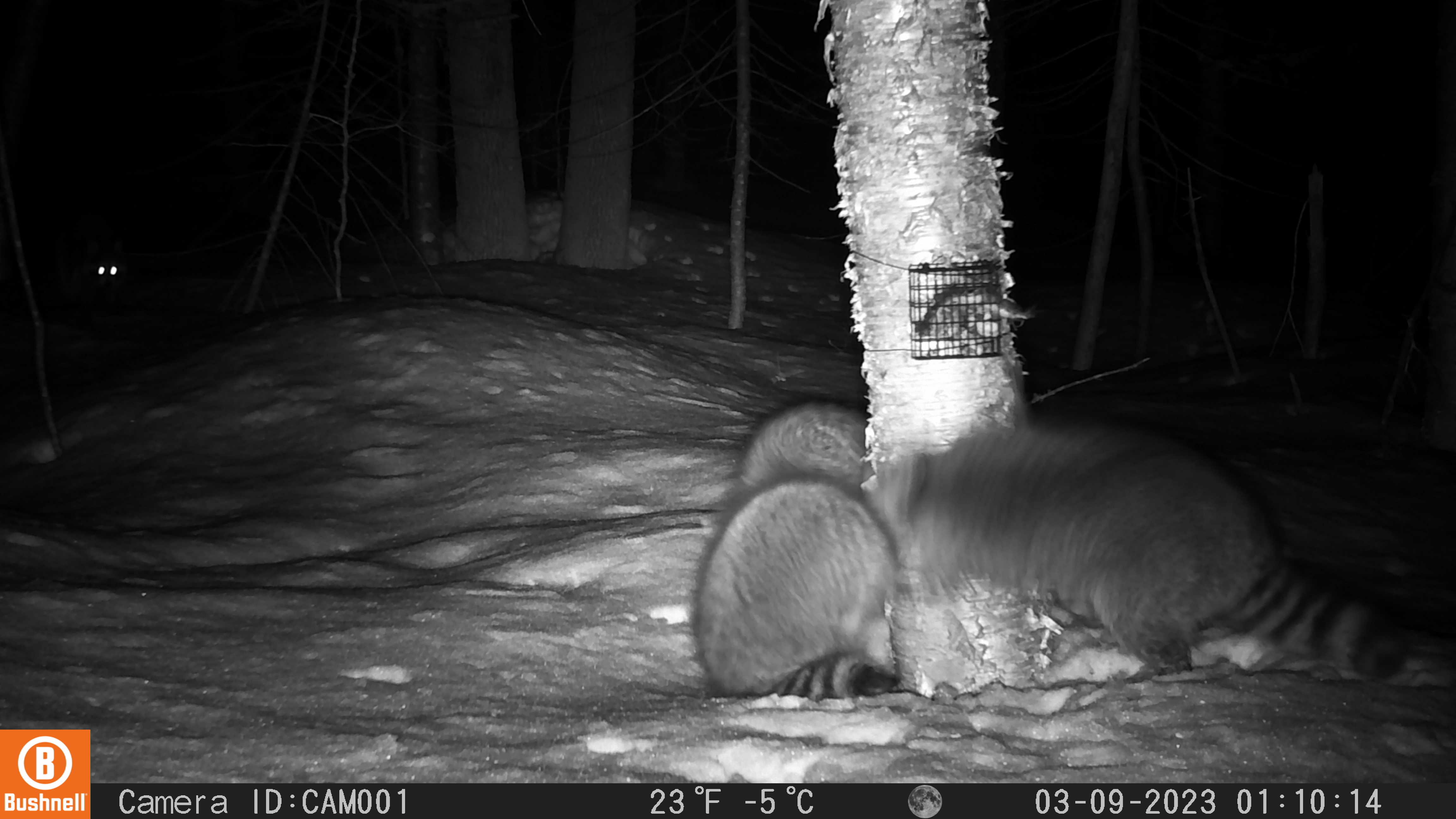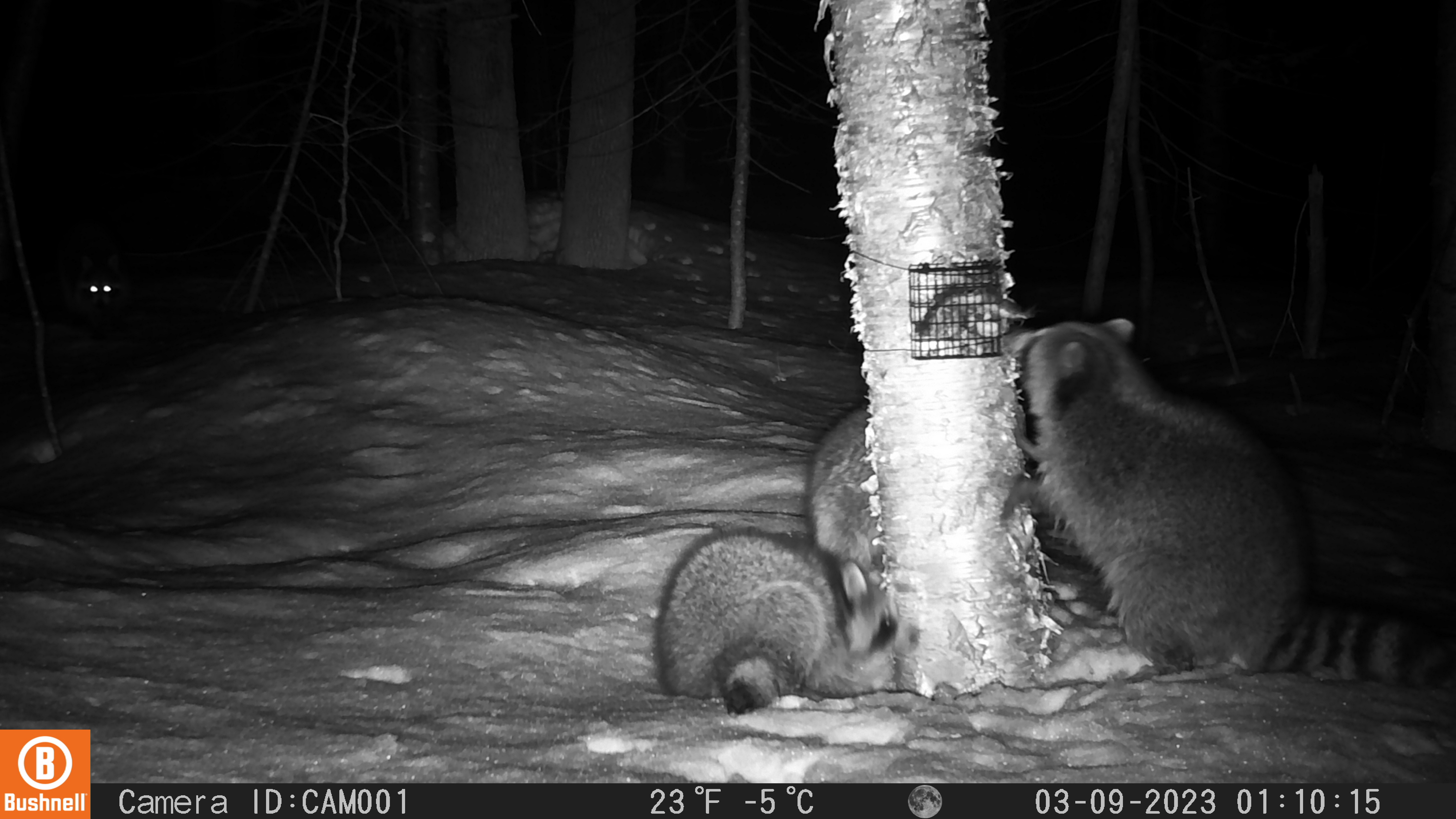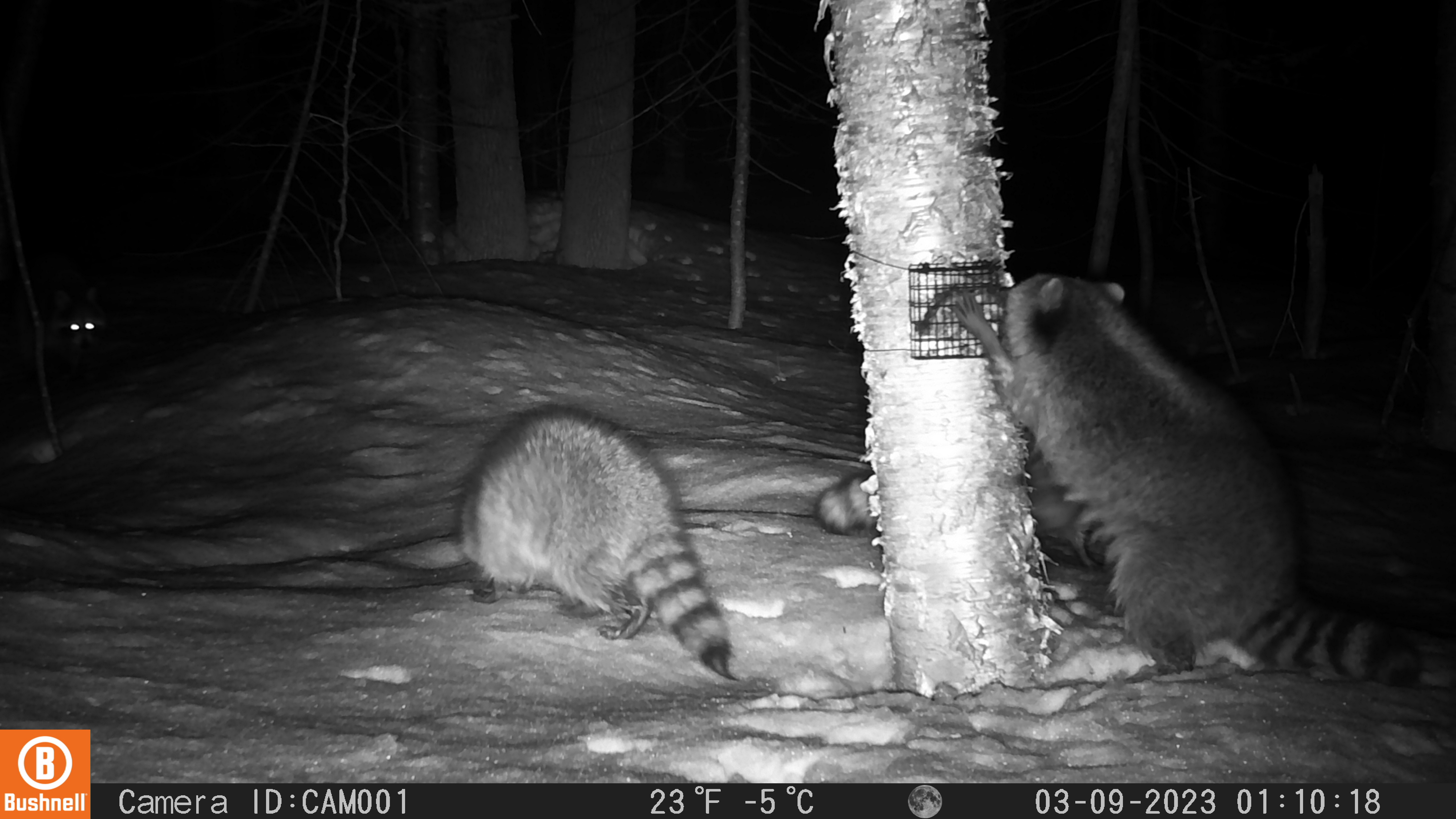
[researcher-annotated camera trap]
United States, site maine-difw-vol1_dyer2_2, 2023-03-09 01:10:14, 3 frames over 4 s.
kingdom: Animalia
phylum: Chordata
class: Mammalia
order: Carnivora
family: Procyonidae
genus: Procyon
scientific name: Procyon lotor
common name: raccoon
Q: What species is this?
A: Raccoon (Procyon lotor).